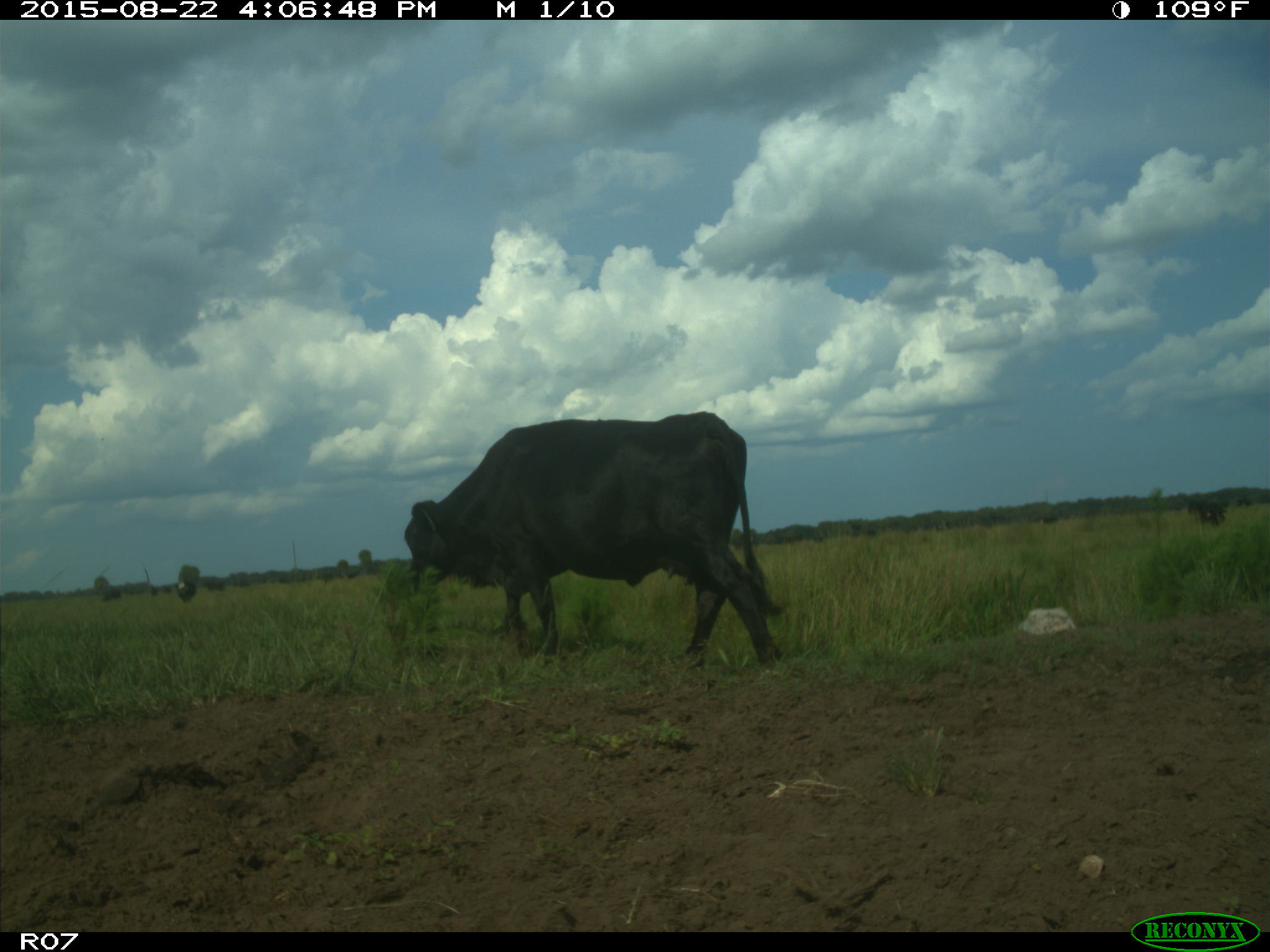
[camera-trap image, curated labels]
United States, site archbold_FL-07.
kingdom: Animalia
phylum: Chordata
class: Mammalia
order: Artiodactyla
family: Bovidae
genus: Bos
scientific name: Bos taurus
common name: domestic cow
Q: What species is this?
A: Bos taurus (domestic cow).